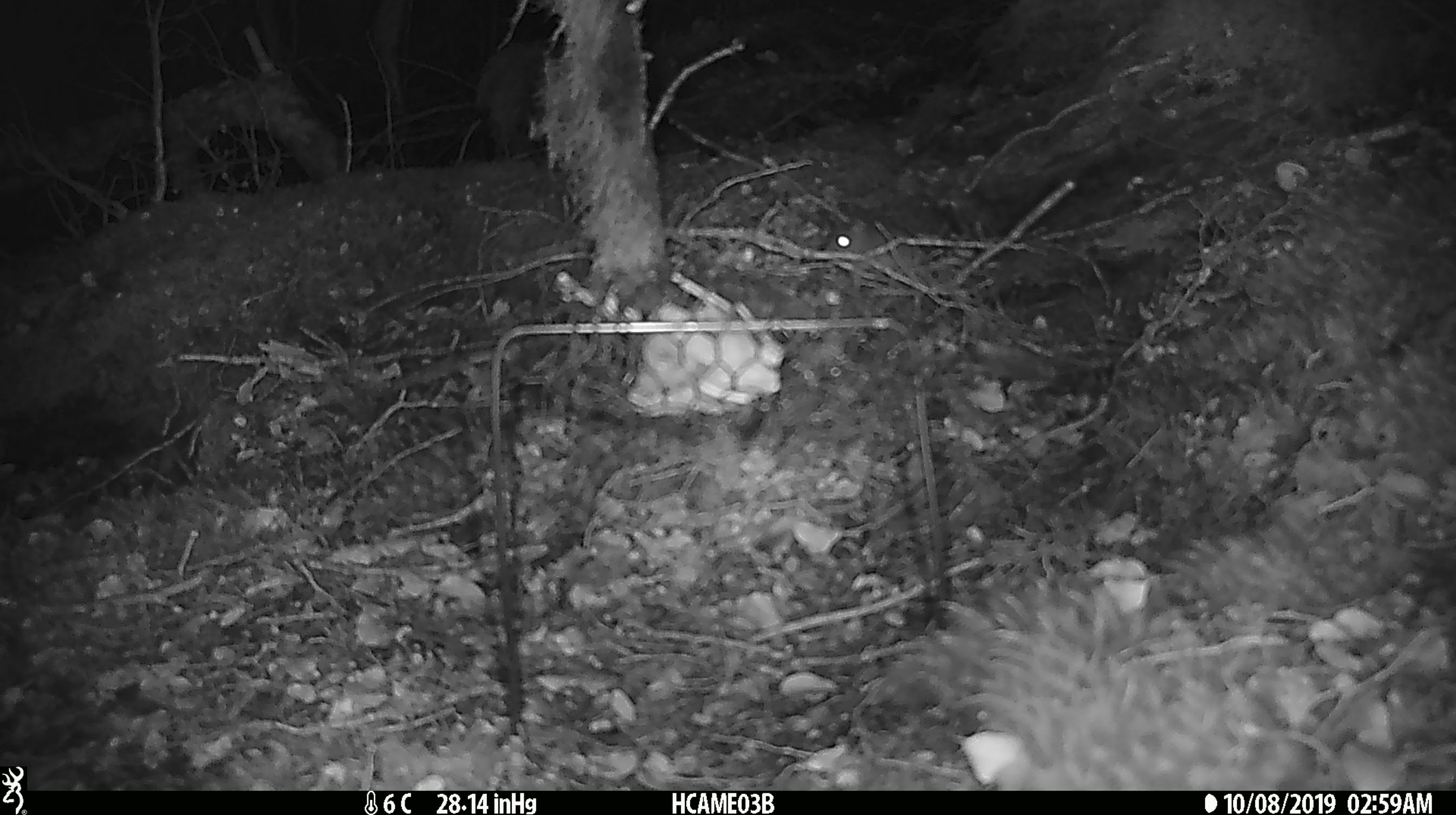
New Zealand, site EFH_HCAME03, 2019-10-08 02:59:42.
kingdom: Animalia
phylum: Chordata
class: Mammalia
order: Rodentia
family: Muridae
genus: Mus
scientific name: Mus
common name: mouse